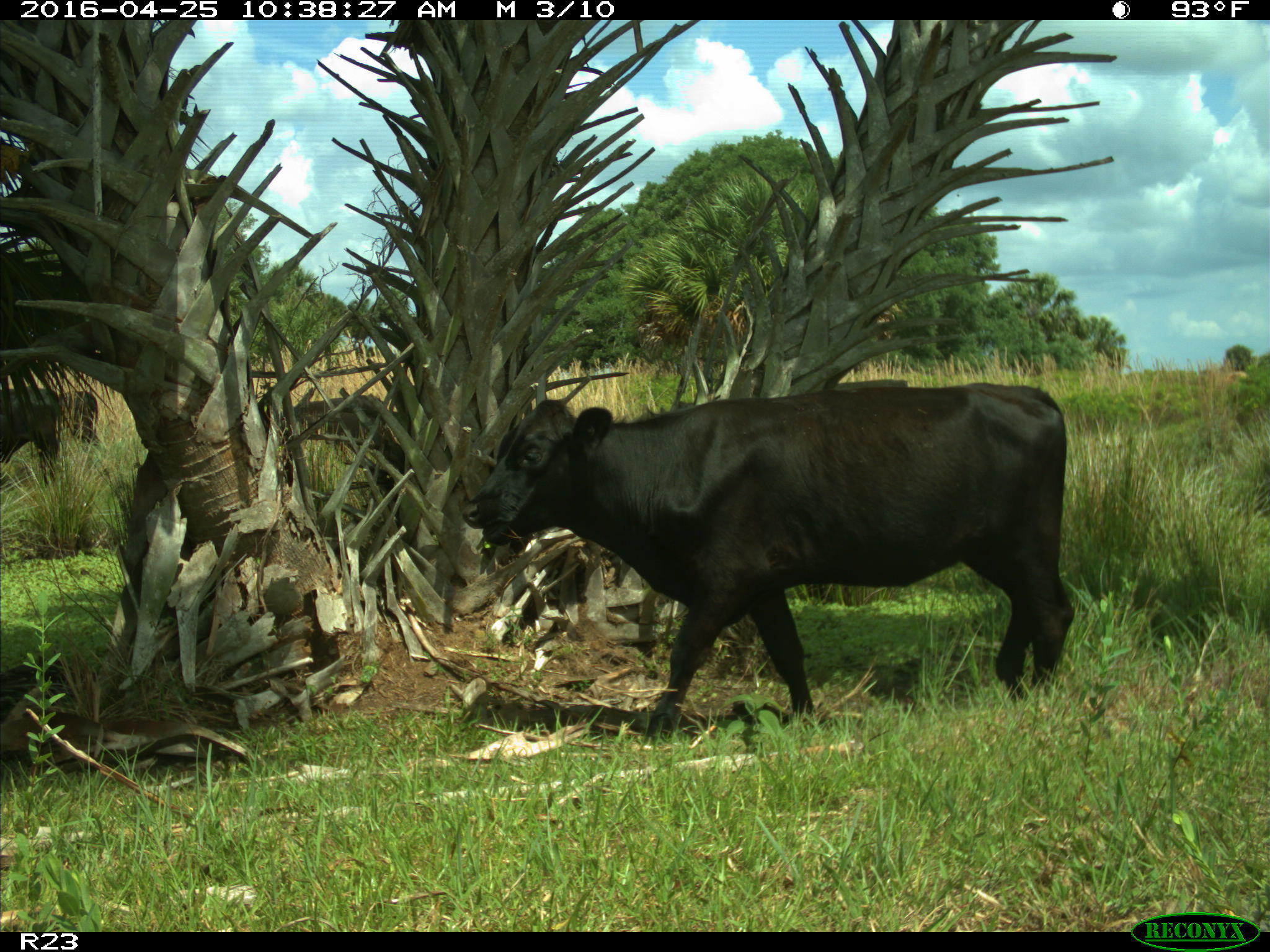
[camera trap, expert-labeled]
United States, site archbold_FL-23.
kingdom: Animalia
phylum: Chordata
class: Mammalia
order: Artiodactyla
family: Bovidae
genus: Bos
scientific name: Bos taurus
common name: domestic cow